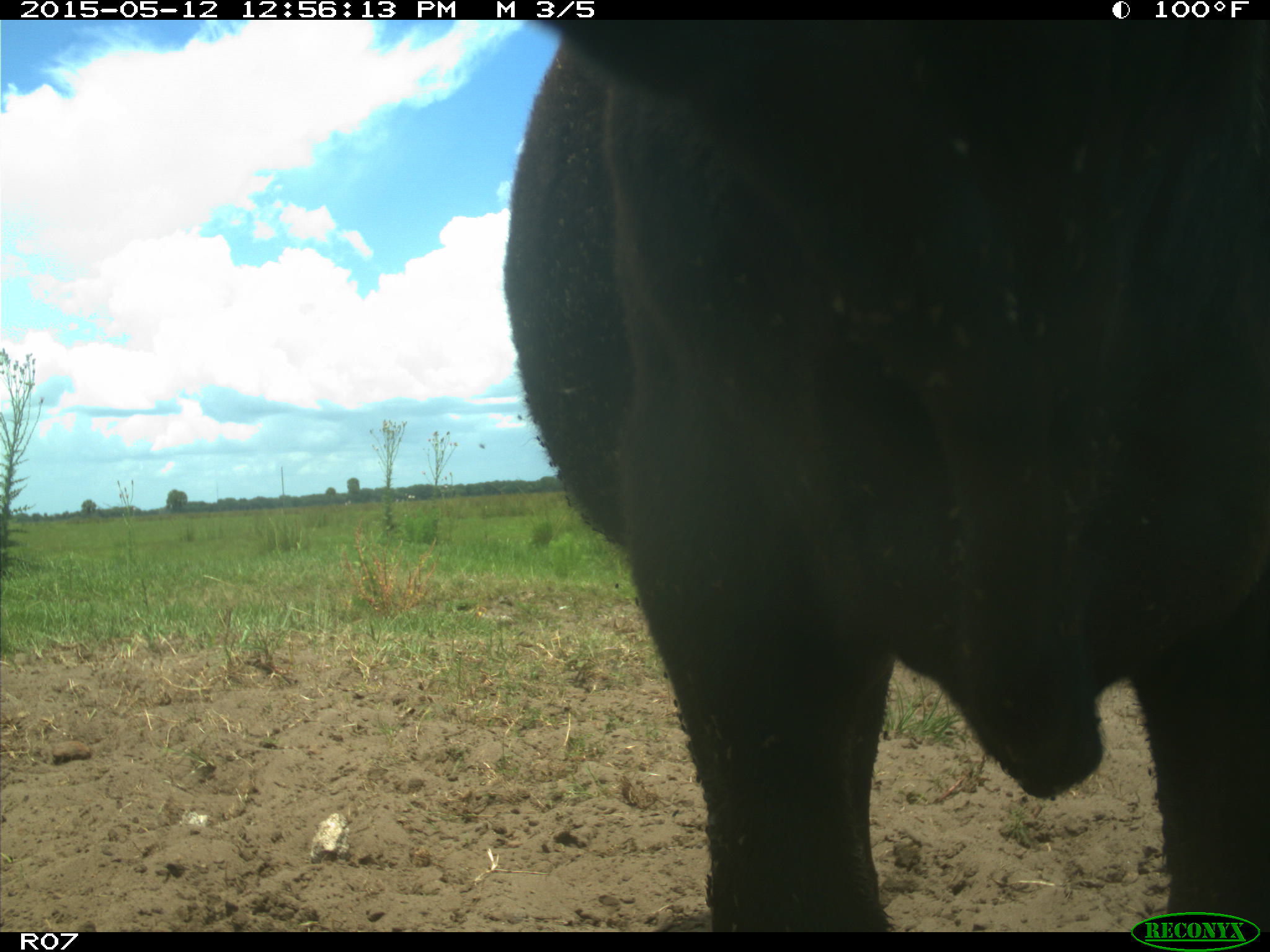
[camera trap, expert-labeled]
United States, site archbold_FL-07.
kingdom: Animalia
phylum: Chordata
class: Mammalia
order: Artiodactyla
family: Bovidae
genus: Bos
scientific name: Bos taurus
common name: domestic cow